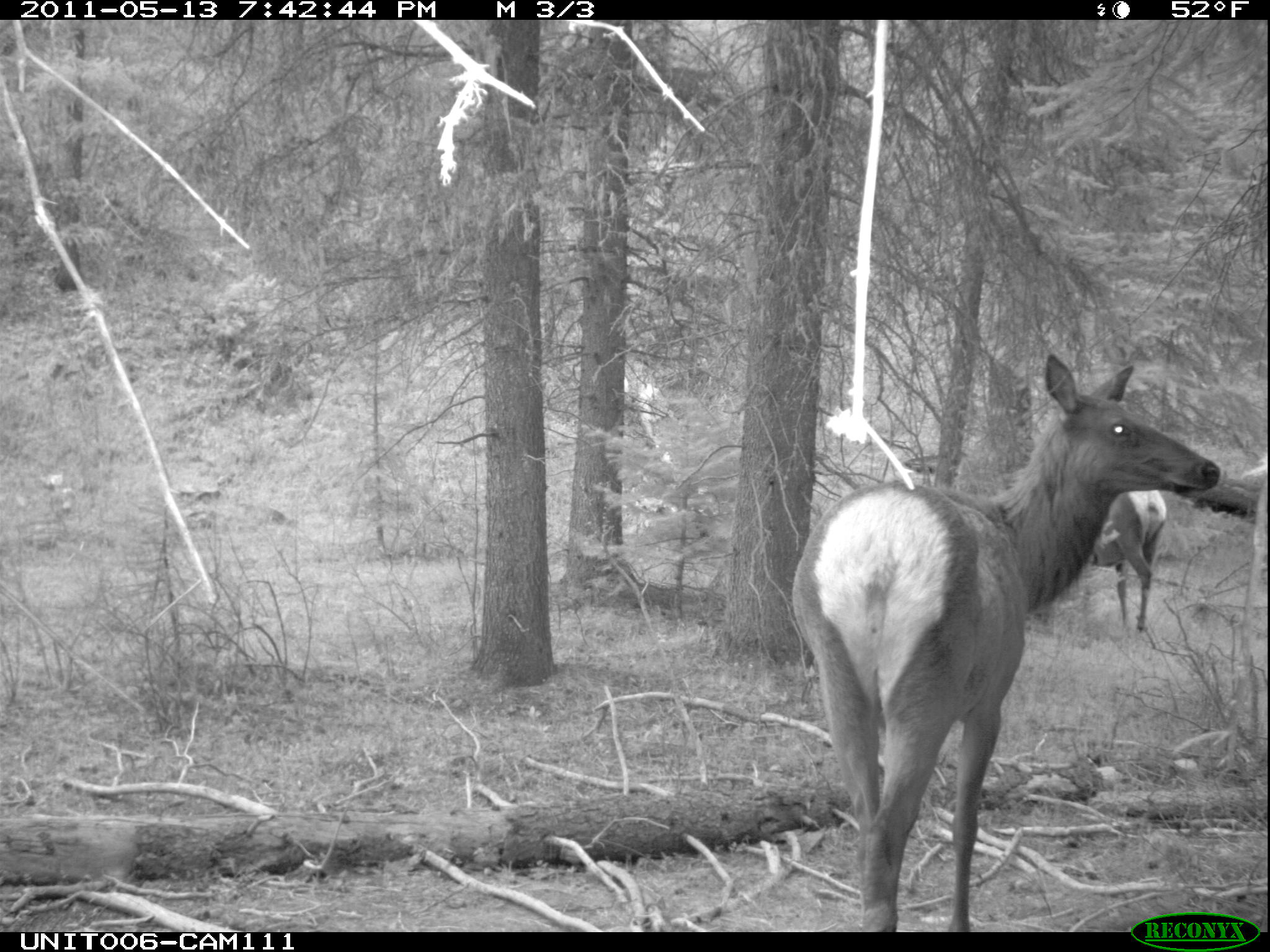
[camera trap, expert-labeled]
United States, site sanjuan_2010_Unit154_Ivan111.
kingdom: Animalia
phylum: Chordata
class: Mammalia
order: Artiodactyla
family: Cervidae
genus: Cervus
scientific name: Cervus elaphus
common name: red deer